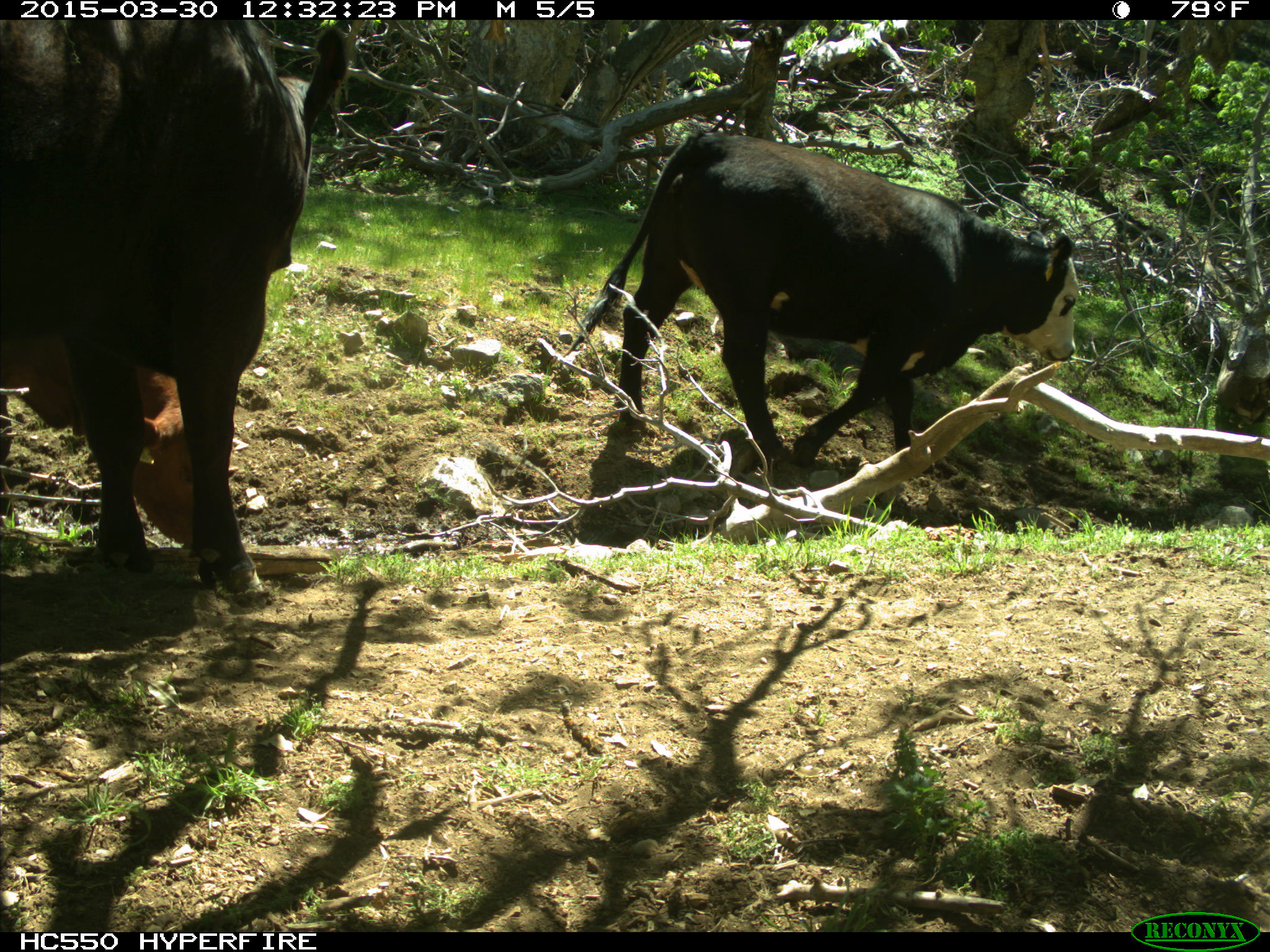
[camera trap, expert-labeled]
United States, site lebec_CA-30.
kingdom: Animalia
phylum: Chordata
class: Mammalia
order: Artiodactyla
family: Bovidae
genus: Bos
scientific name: Bos taurus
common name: domestic cow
Bos taurus (domestic cow).